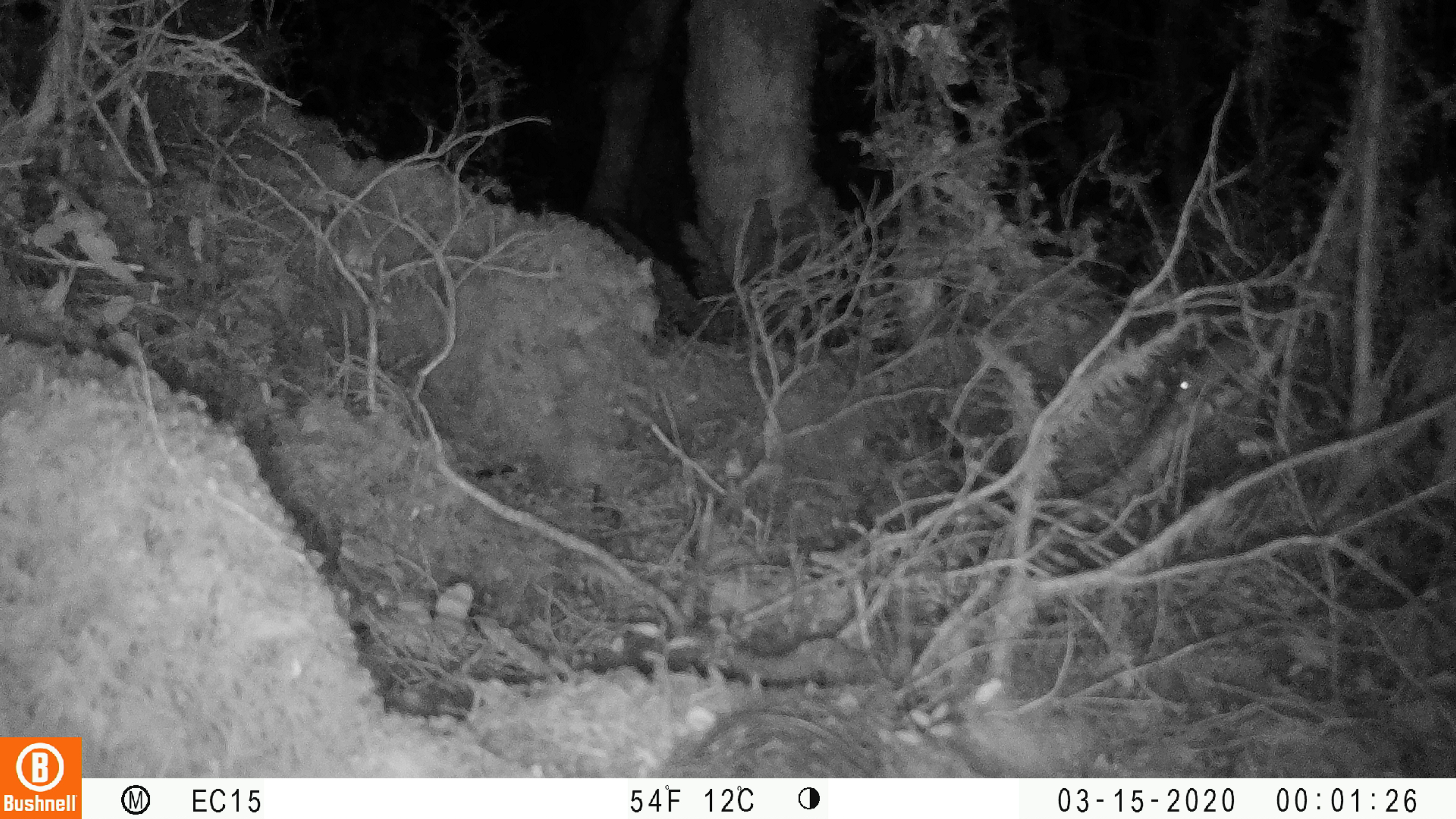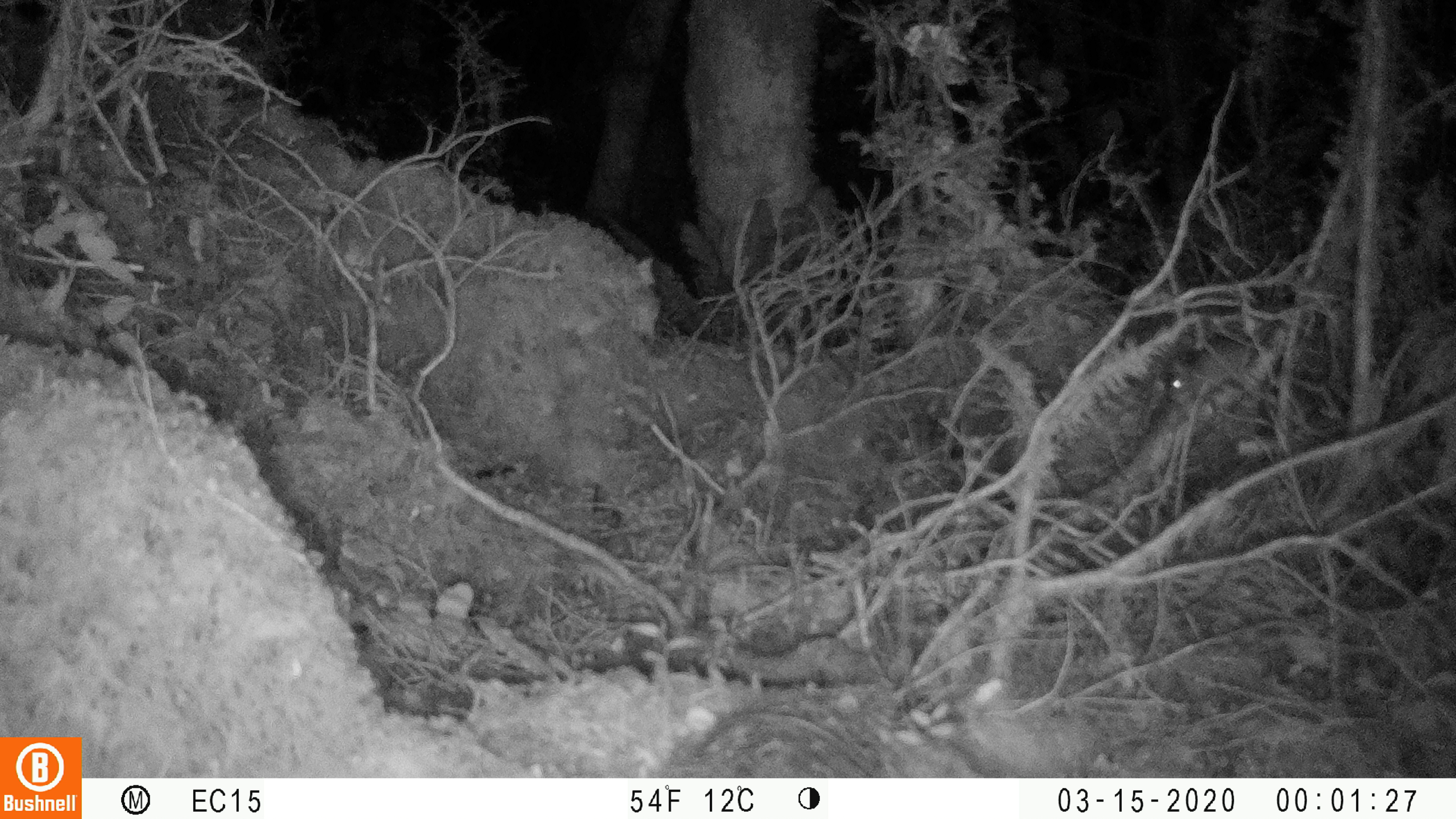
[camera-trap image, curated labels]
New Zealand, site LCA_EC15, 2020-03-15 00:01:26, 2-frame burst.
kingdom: Animalia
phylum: Chordata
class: Mammalia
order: Rodentia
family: Muridae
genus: Rattus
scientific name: Rattus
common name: rat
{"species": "rat (Rattus)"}